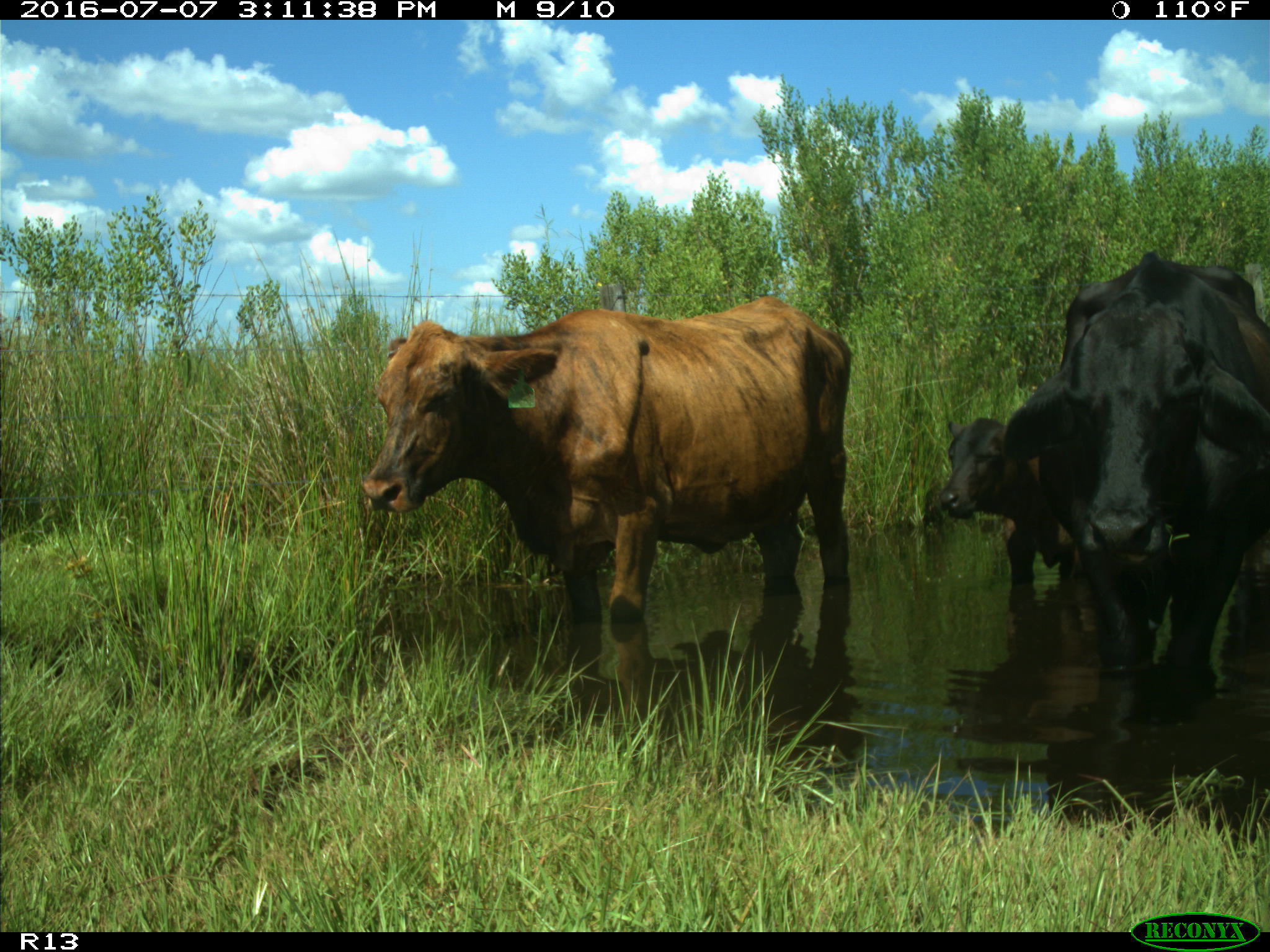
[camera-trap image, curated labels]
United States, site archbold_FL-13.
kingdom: Animalia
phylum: Chordata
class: Mammalia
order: Artiodactyla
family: Bovidae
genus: Bos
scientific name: Bos taurus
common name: domestic cow